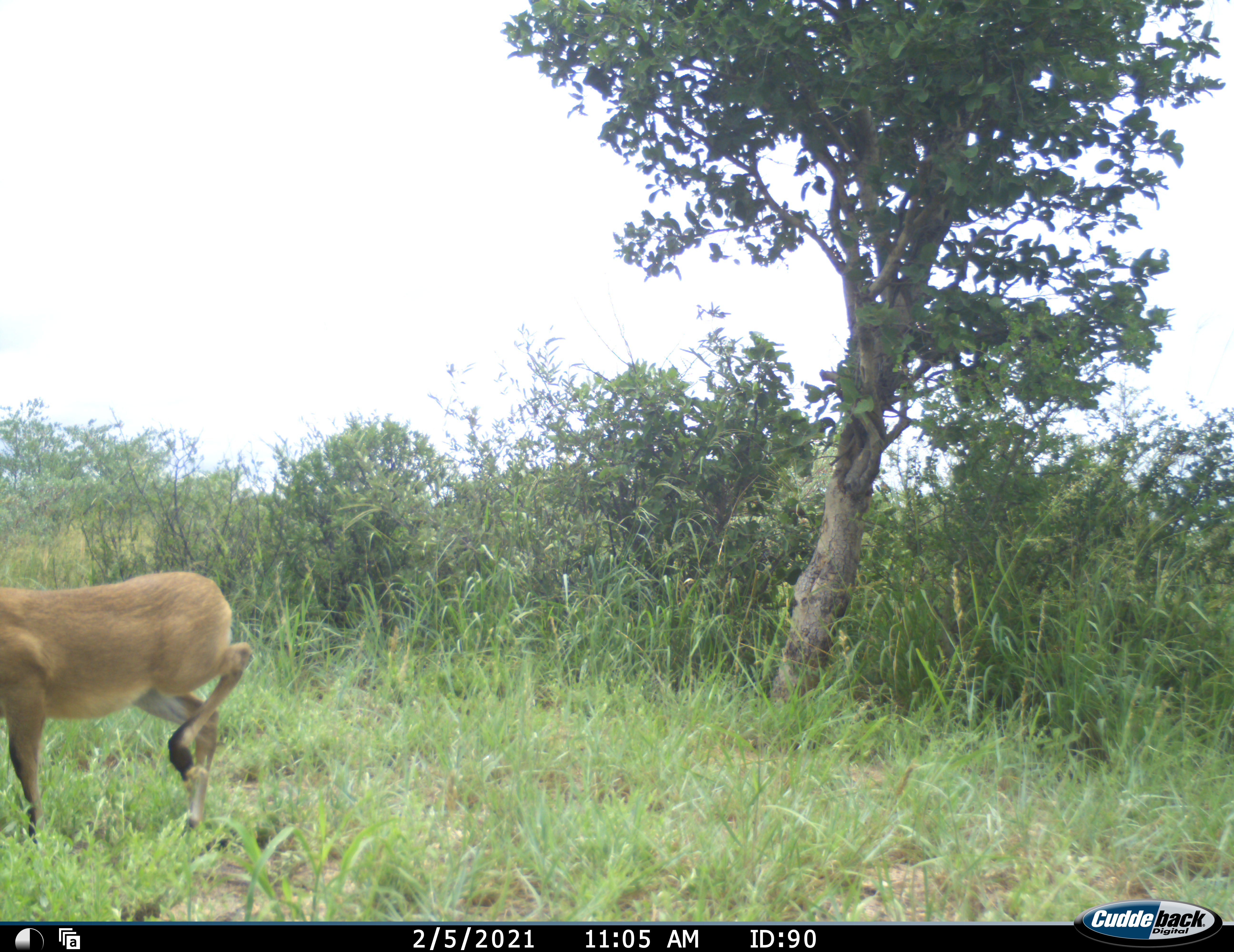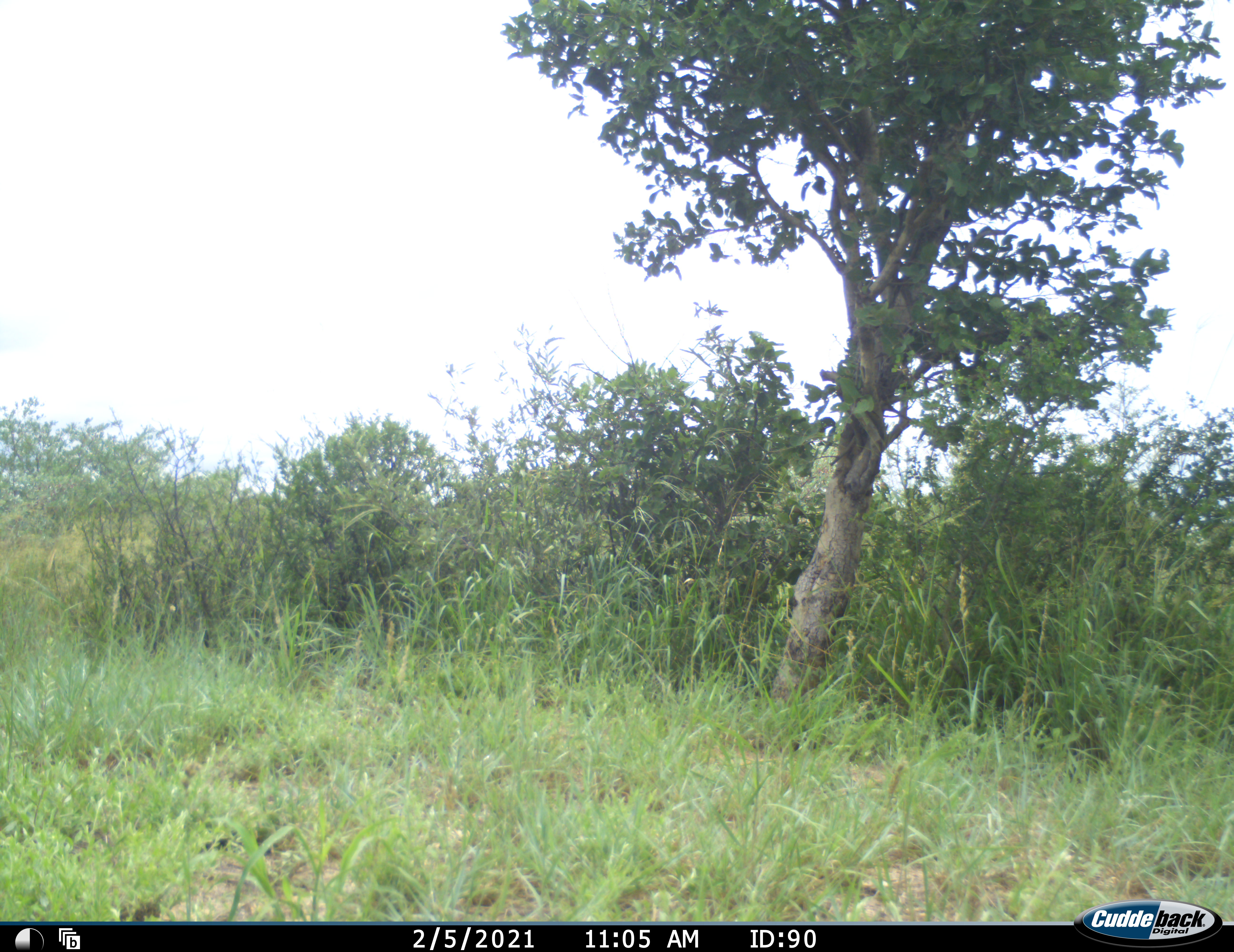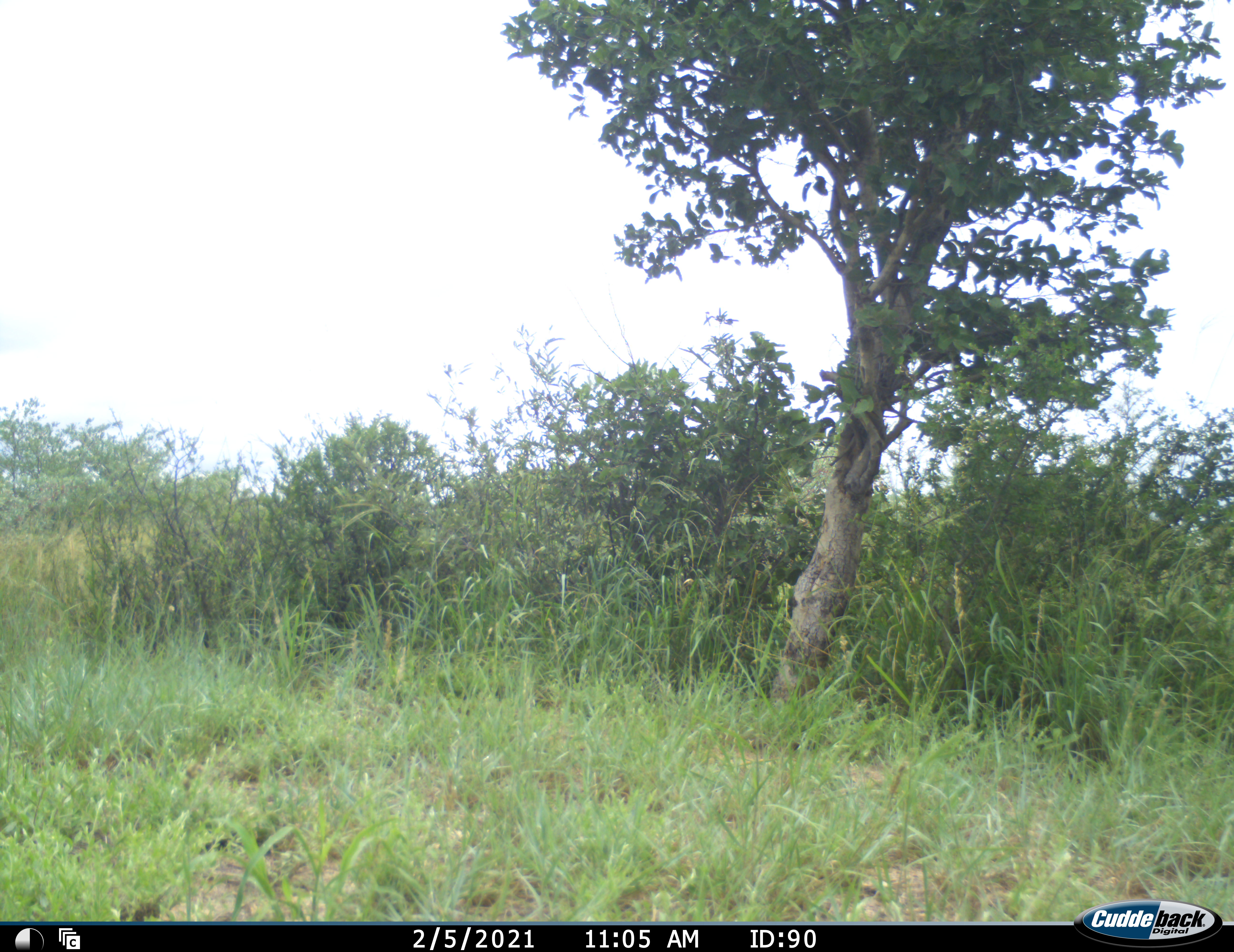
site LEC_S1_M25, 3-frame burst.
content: unidentified animal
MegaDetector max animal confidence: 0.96